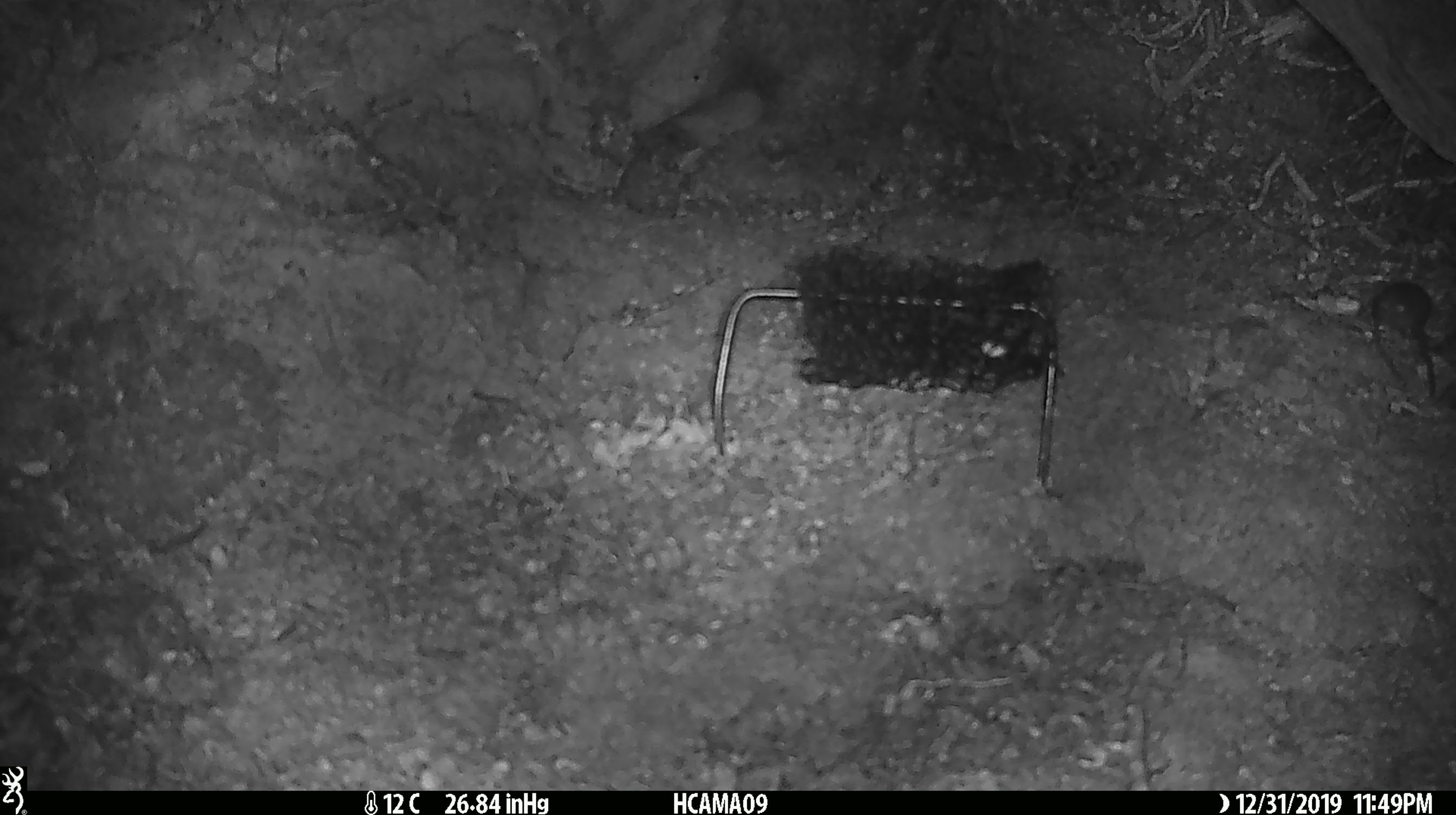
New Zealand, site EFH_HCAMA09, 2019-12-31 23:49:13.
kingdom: Animalia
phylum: Chordata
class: Mammalia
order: Rodentia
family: Muridae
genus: Mus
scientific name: Mus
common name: mouse